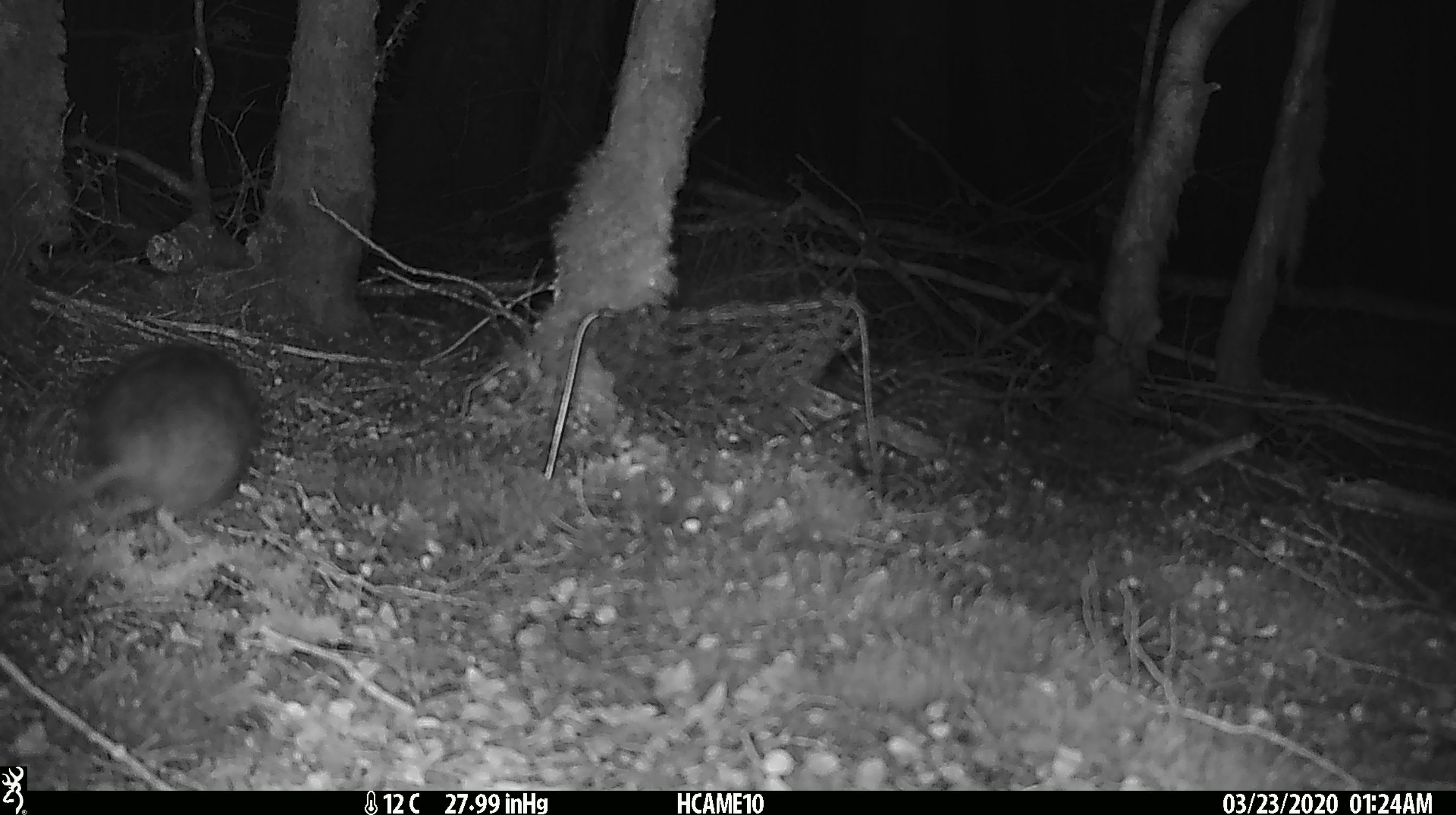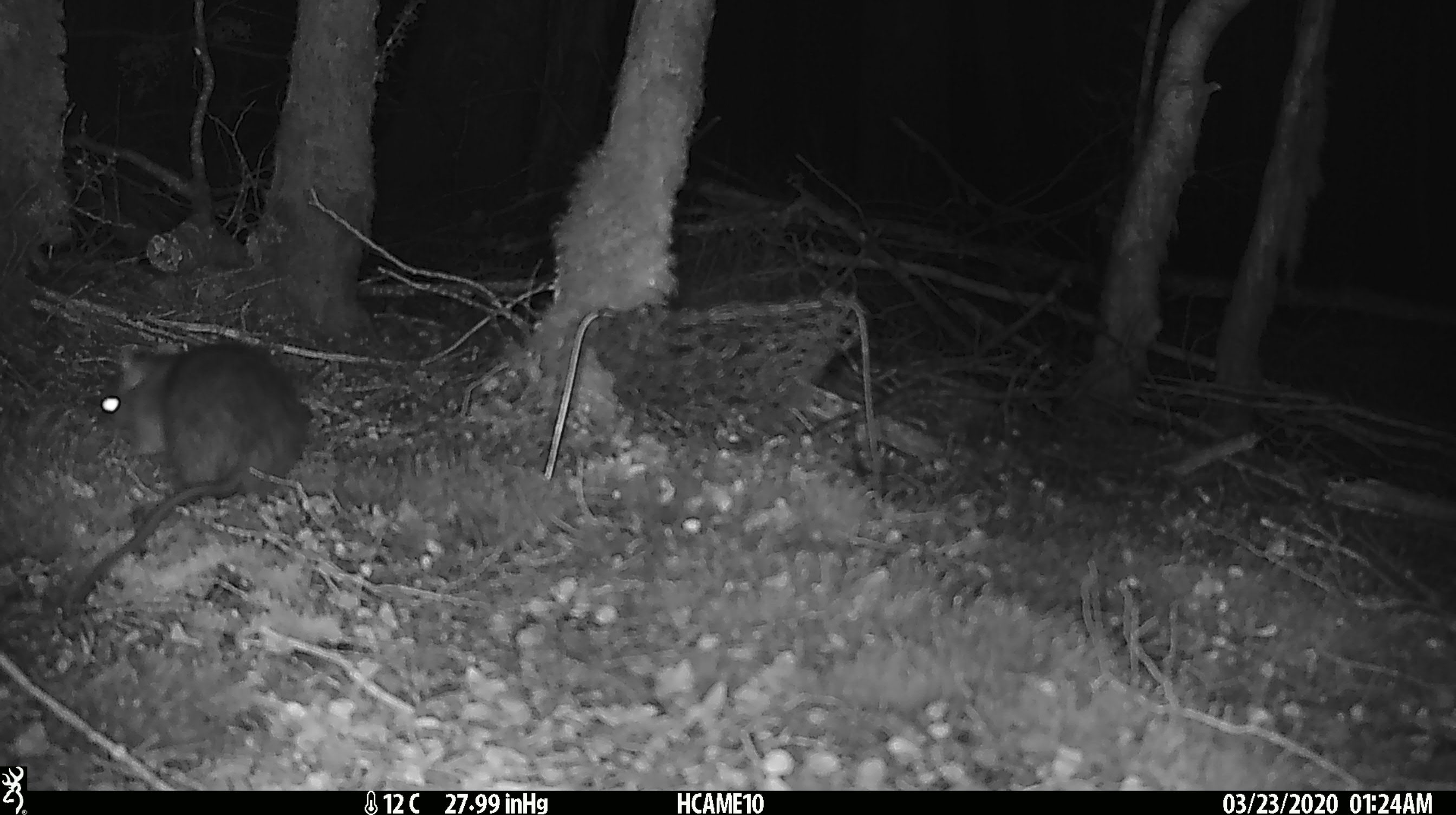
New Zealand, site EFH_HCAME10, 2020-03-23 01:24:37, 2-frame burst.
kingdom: Animalia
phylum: Chordata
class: Mammalia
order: Rodentia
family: Muridae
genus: Rattus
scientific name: Rattus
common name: rat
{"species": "rat (Rattus)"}